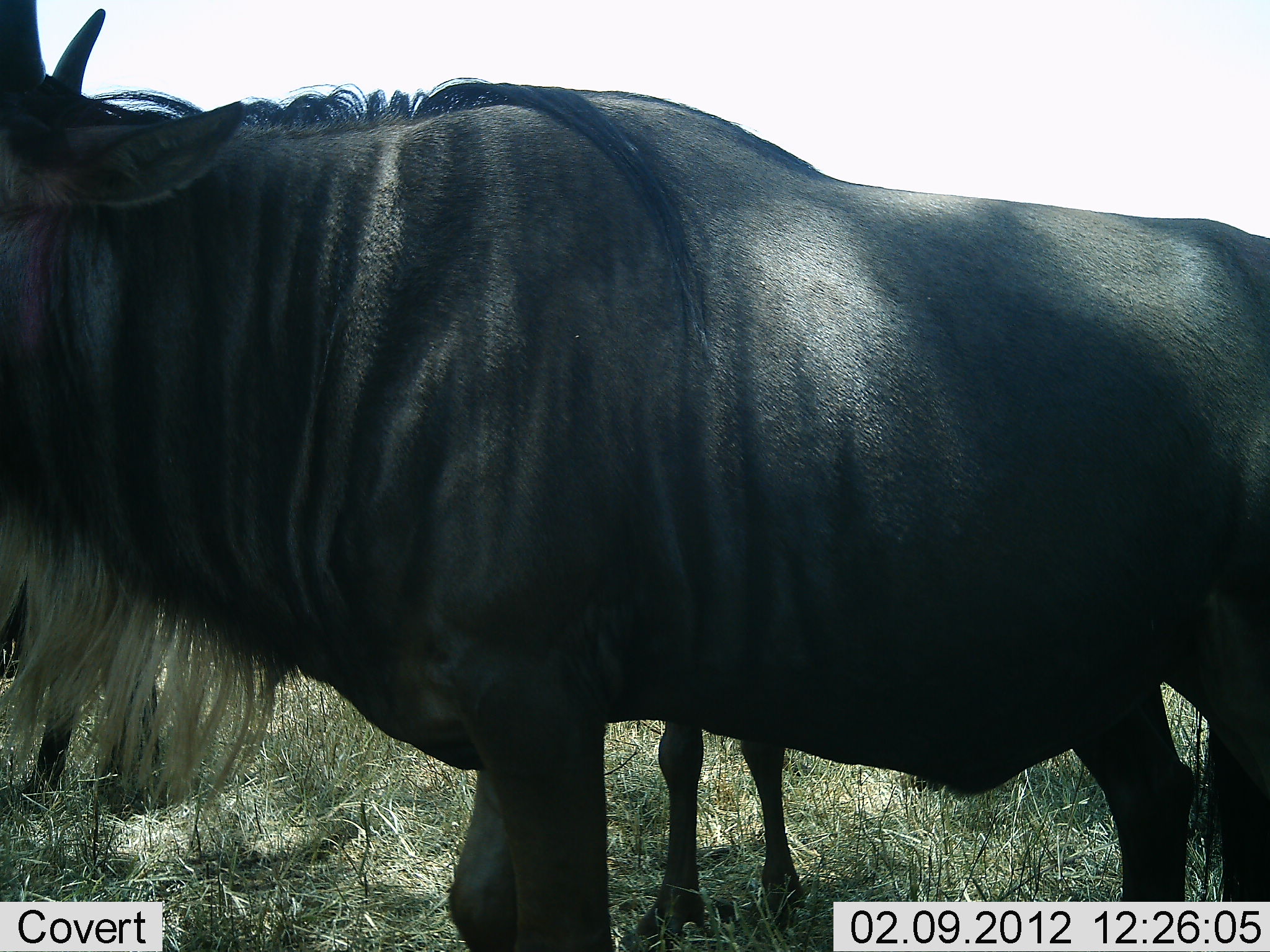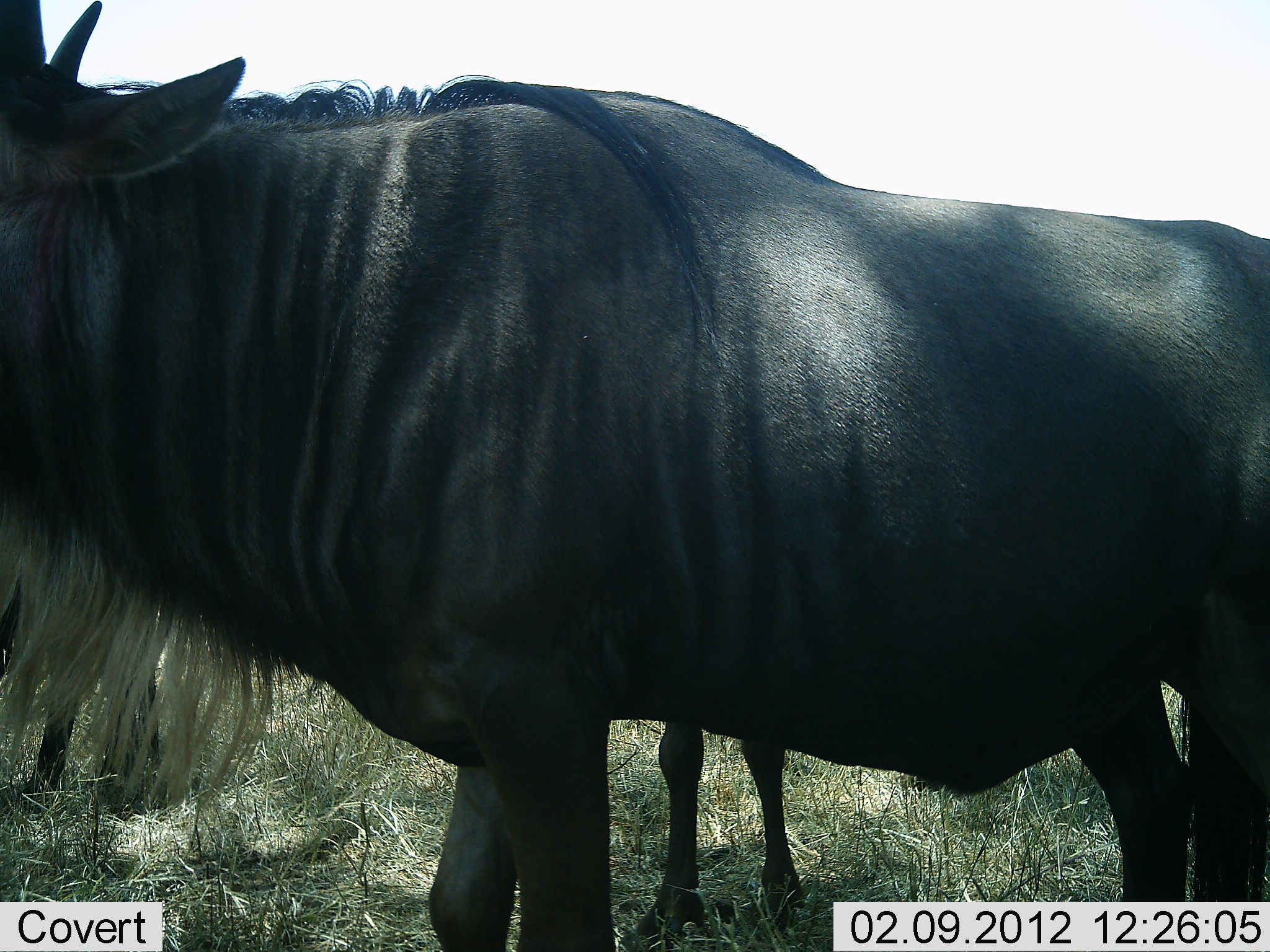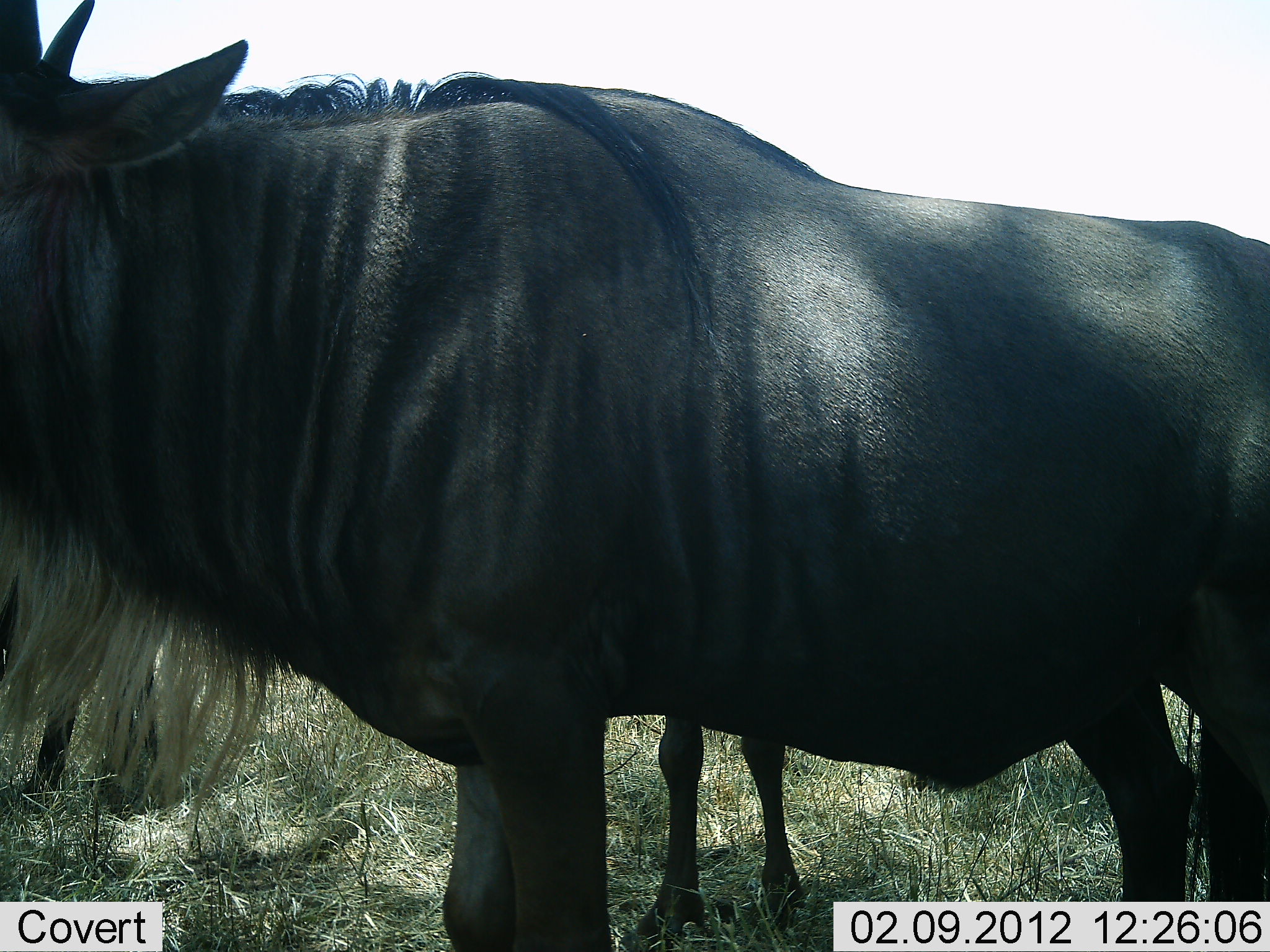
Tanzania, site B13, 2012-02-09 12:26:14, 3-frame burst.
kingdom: Animalia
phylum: Chordata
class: Mammalia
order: Artiodactyla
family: Bovidae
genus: Connochaetes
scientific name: Connochaetes taurinus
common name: blue wildebeest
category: wildebeest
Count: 3.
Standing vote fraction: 100%.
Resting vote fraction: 0%.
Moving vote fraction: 0%.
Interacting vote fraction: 0%.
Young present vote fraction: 14%.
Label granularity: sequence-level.